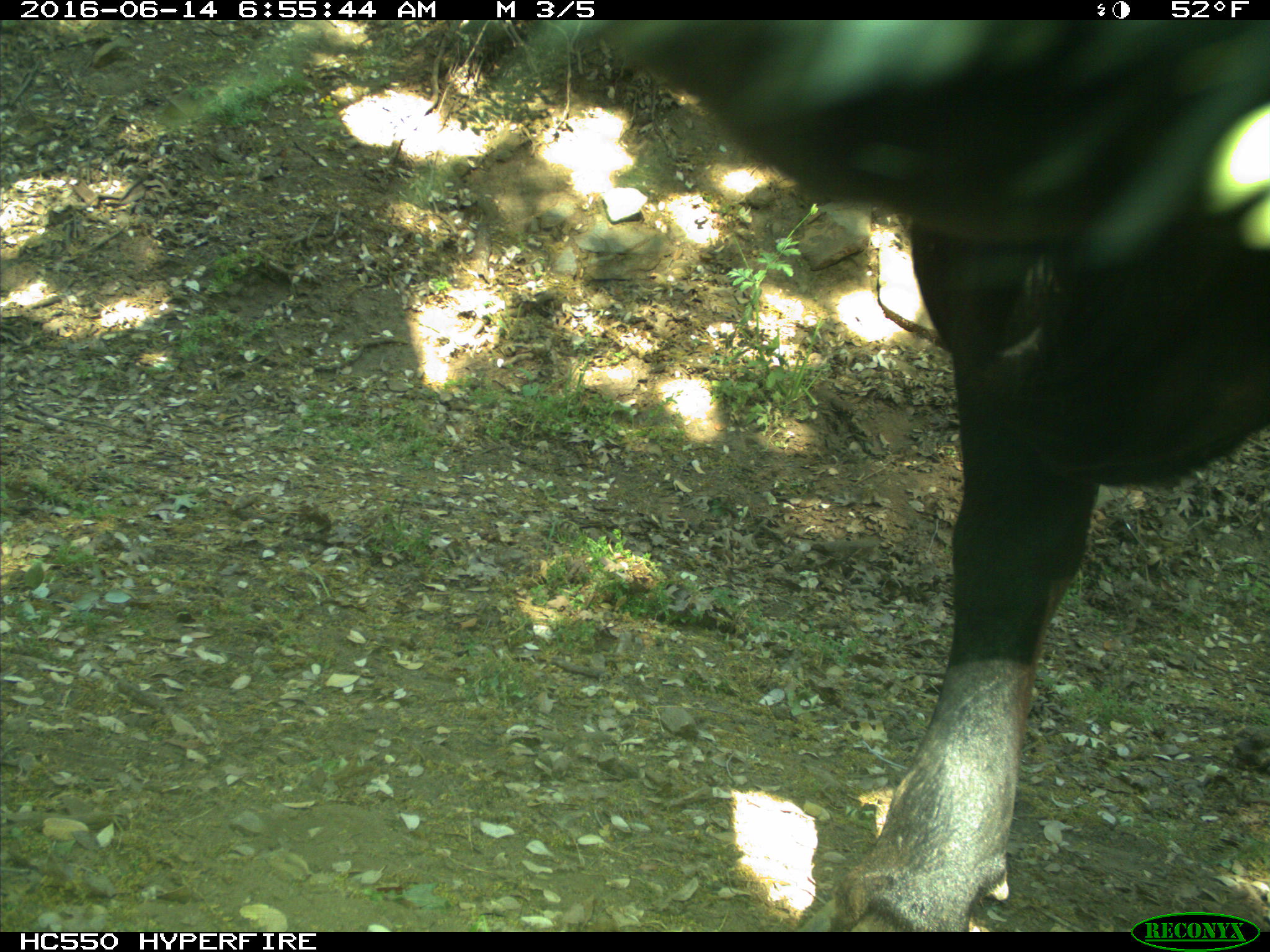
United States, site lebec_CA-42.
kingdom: Animalia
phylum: Chordata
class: Mammalia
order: Artiodactyla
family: Bovidae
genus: Bos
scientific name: Bos taurus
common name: domestic cow